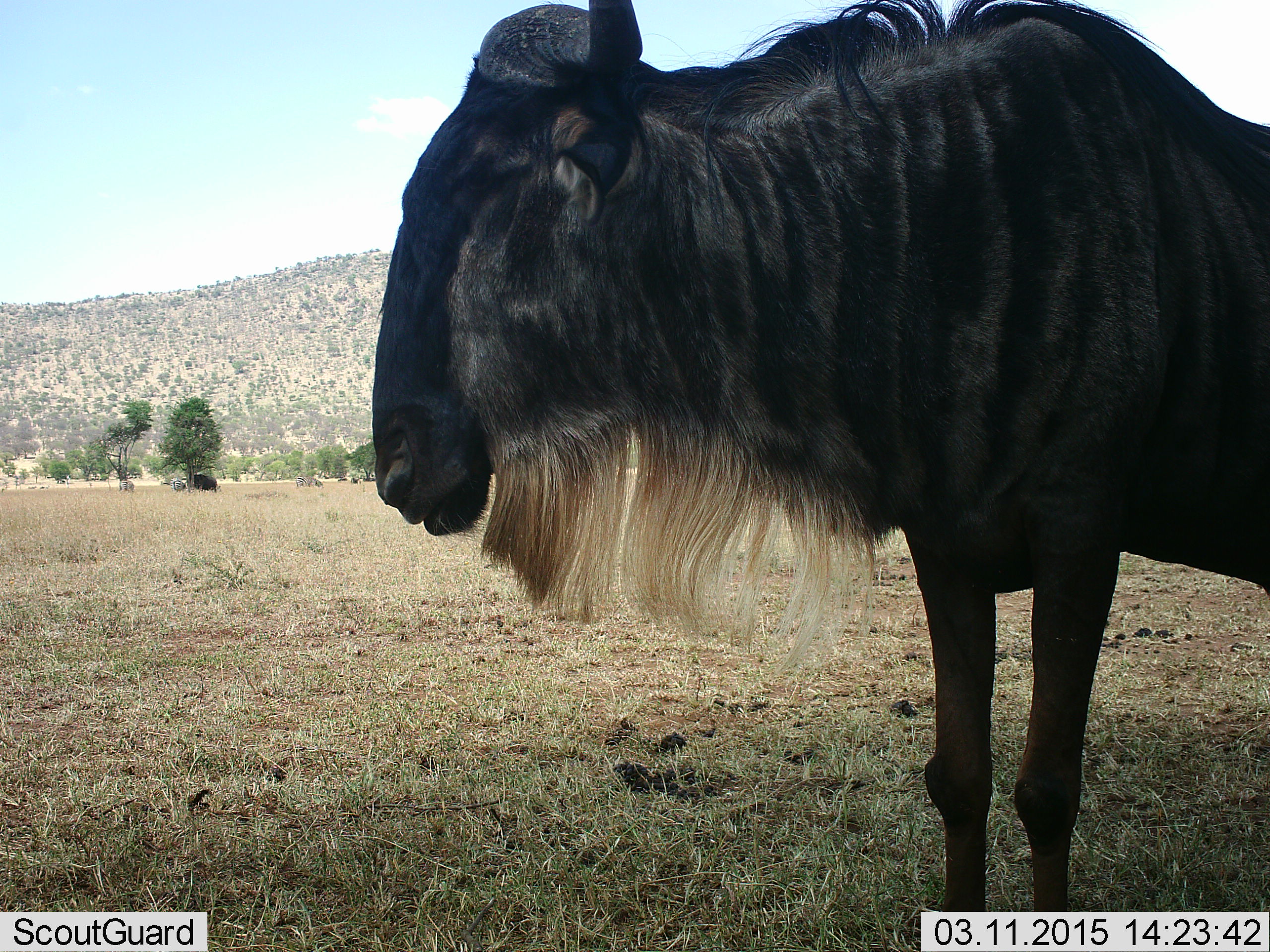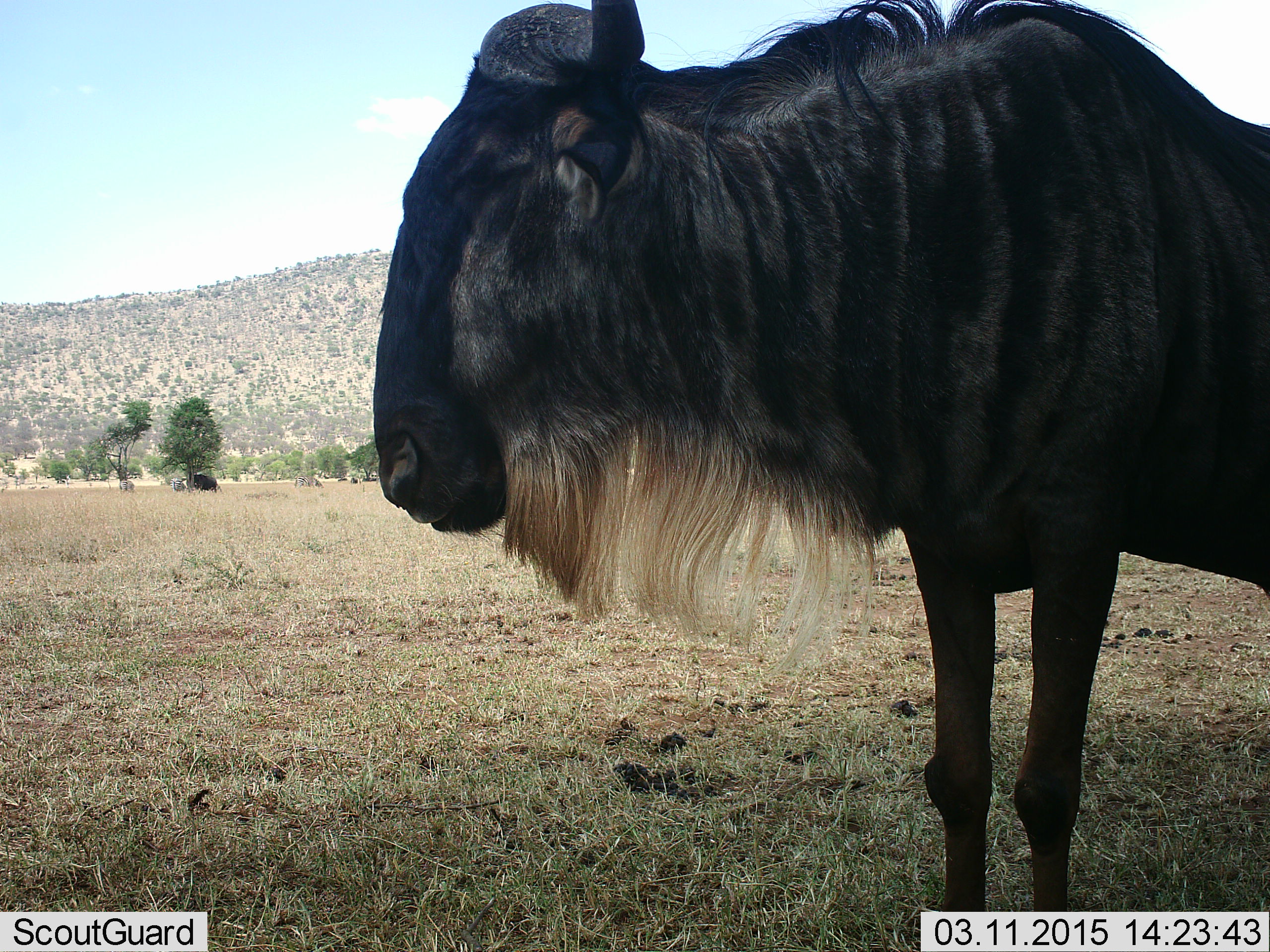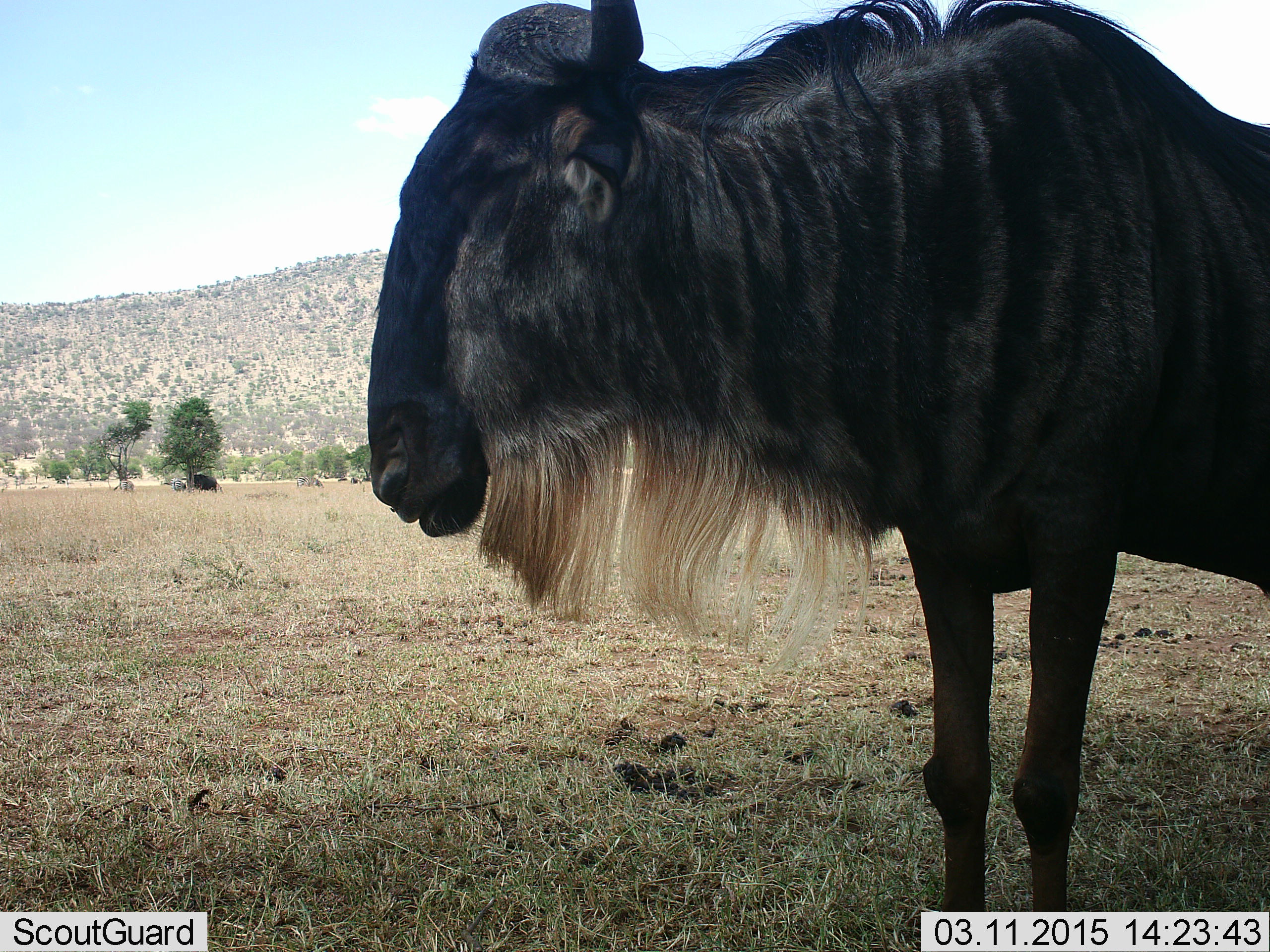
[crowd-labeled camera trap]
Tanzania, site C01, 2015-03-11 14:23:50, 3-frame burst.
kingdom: Animalia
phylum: Chordata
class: Mammalia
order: Artiodactyla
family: Bovidae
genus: Connochaetes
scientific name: Connochaetes taurinus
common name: blue wildebeest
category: wildebeest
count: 1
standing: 80%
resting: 0%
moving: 0%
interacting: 0%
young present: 0%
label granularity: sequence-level